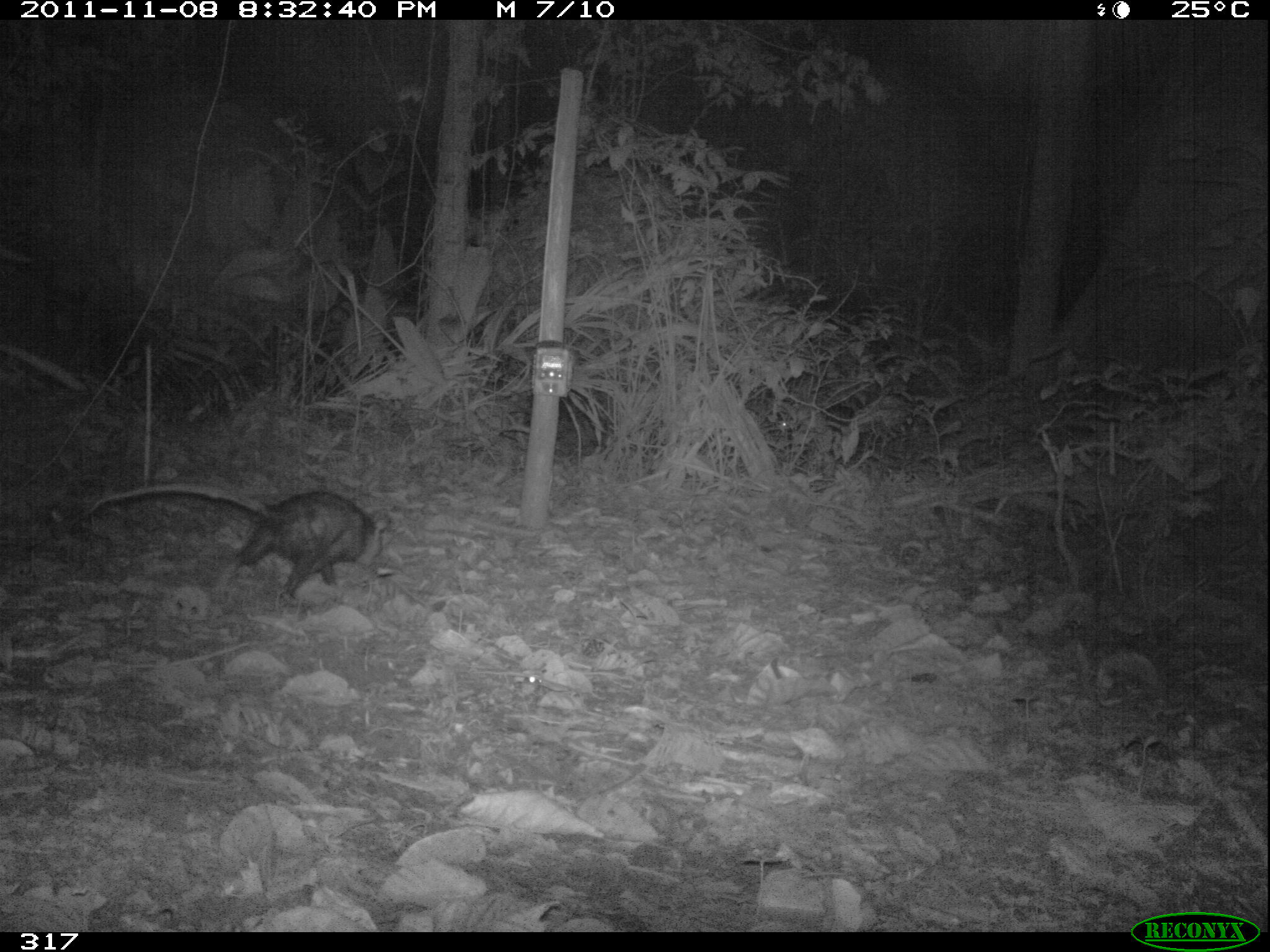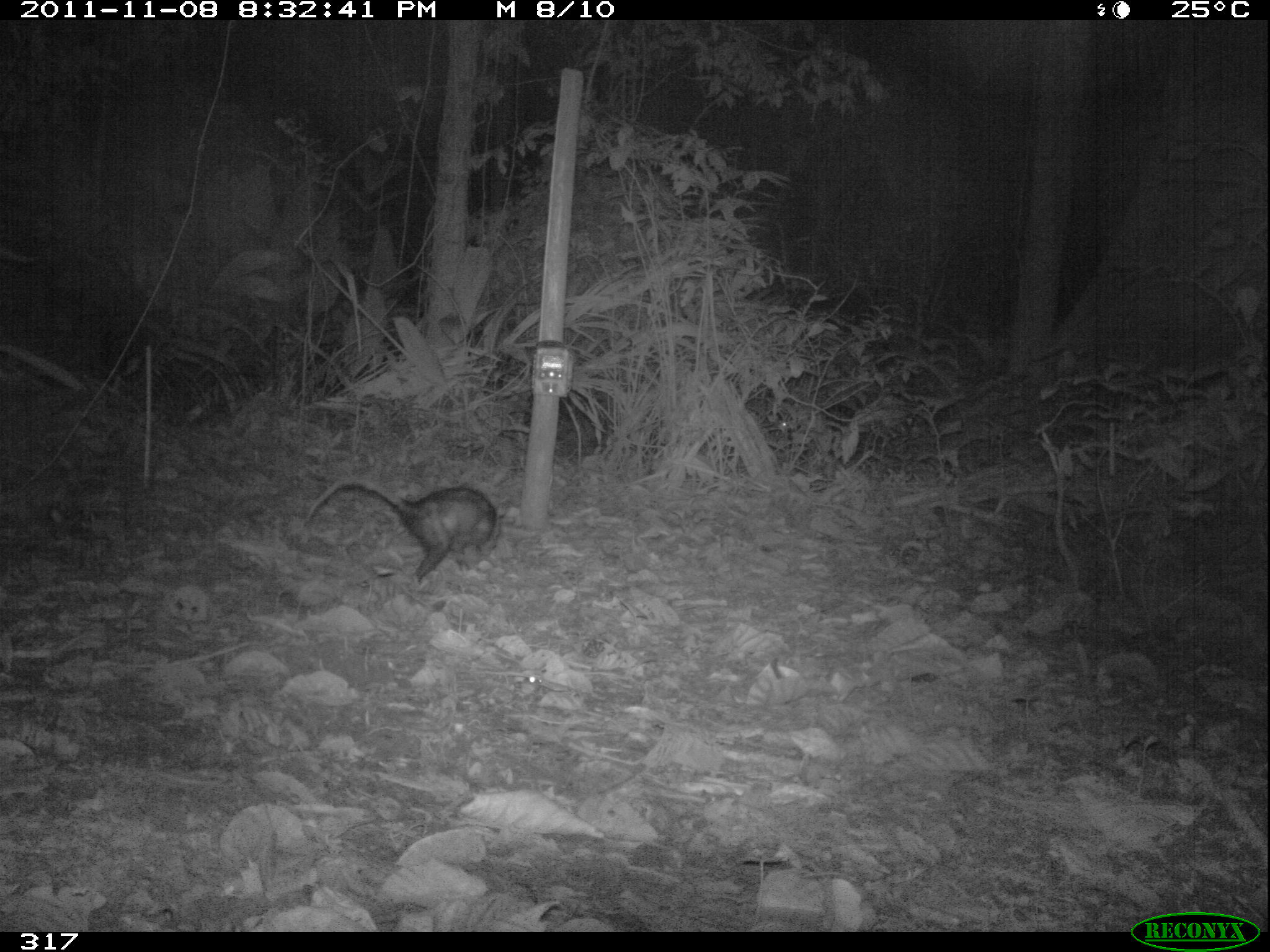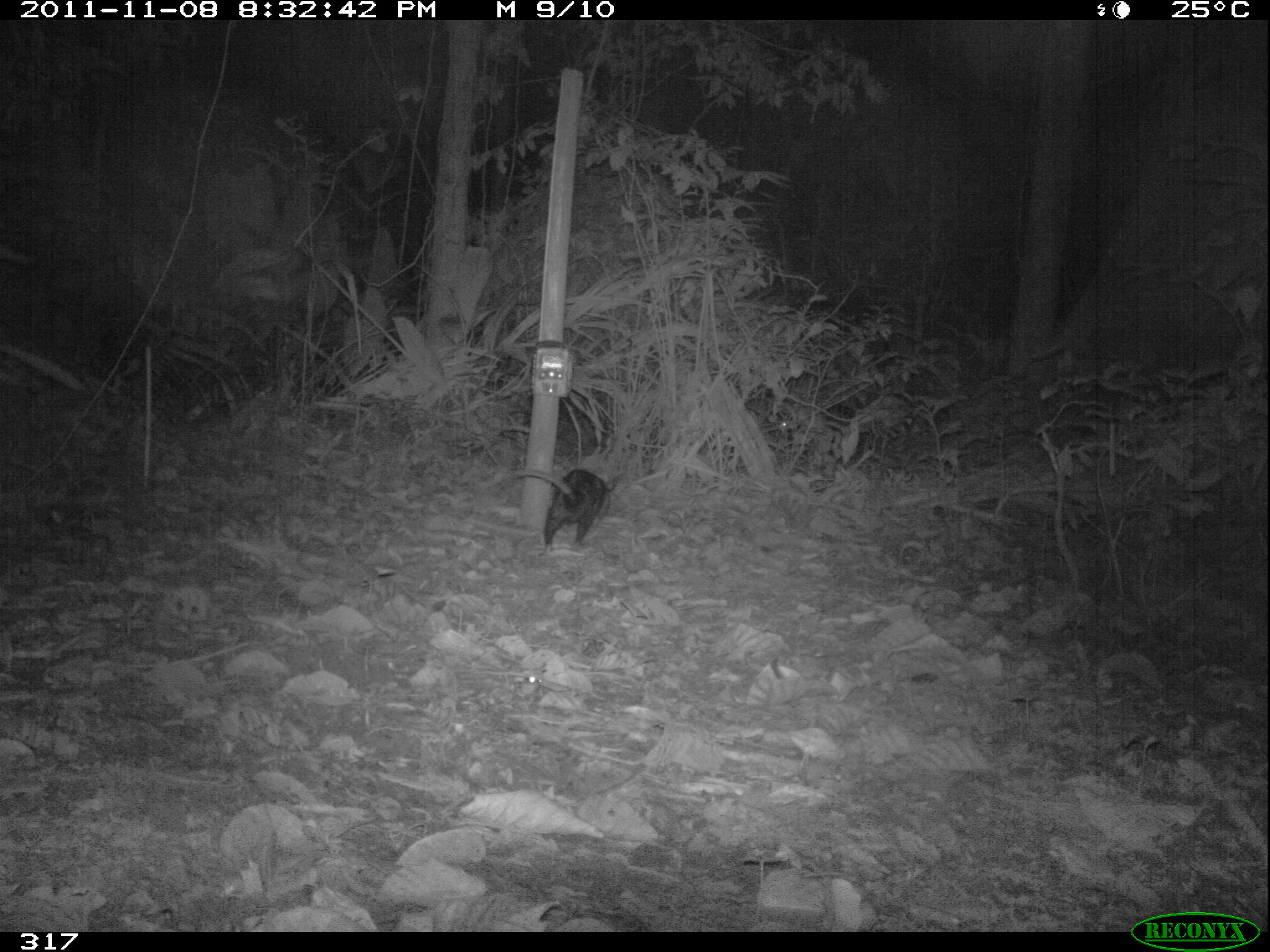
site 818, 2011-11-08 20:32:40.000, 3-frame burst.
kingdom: Animalia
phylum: Chordata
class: Mammalia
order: Didelphimorphia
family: Didelphidae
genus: Didelphis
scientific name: Didelphis marsupialis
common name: southern opossum